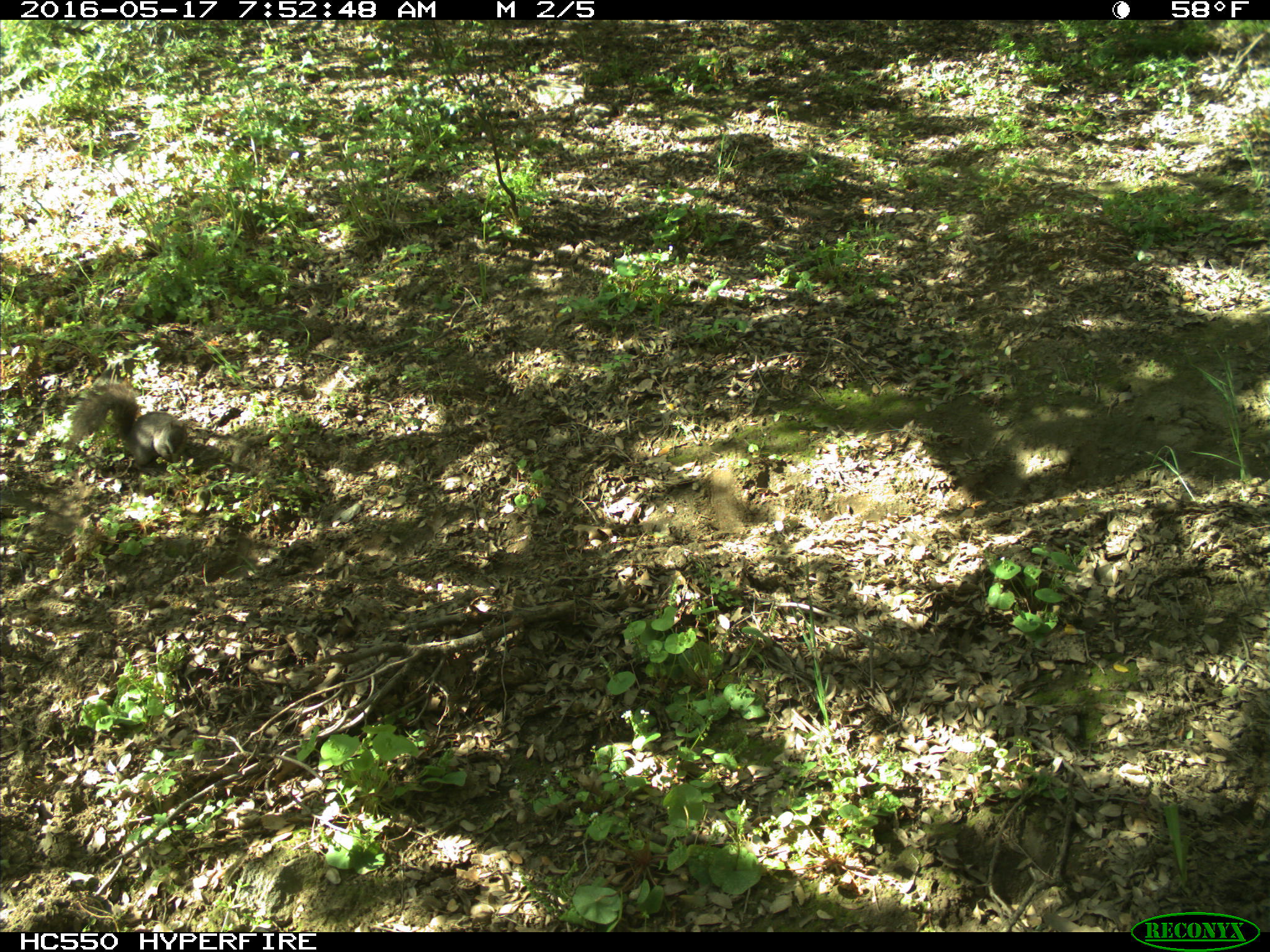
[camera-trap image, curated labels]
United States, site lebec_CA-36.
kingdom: Animalia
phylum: Chordata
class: Mammalia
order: Rodentia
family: Sciuridae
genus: Sciurus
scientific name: Sciurus carolinensis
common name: eastern gray squirrel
Sciurus carolinensis (eastern gray squirrel).